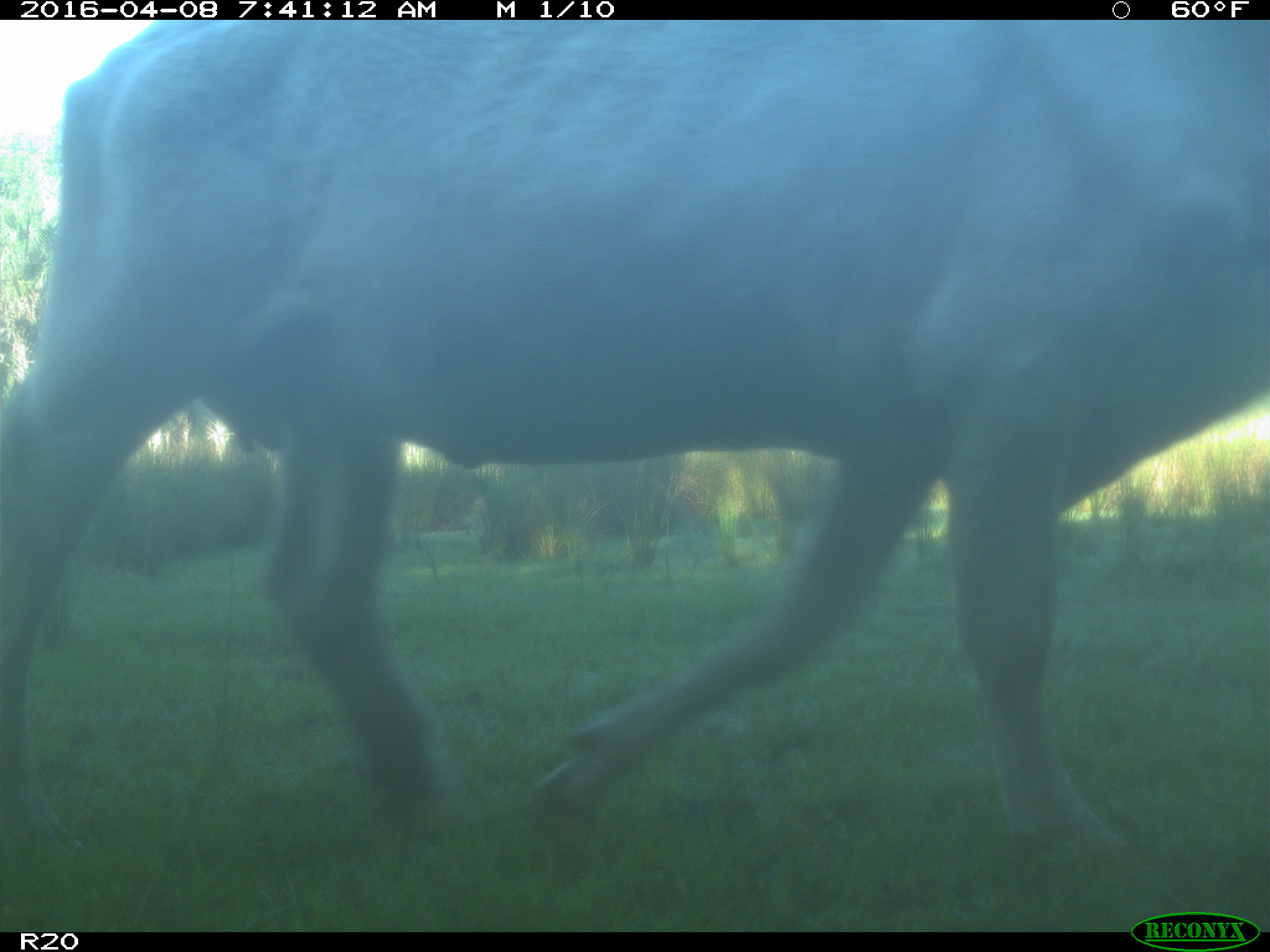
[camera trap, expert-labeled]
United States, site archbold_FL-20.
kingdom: Animalia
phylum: Chordata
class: Mammalia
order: Artiodactyla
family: Bovidae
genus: Bos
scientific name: Bos taurus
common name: domestic cow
Bos taurus (domestic cow).